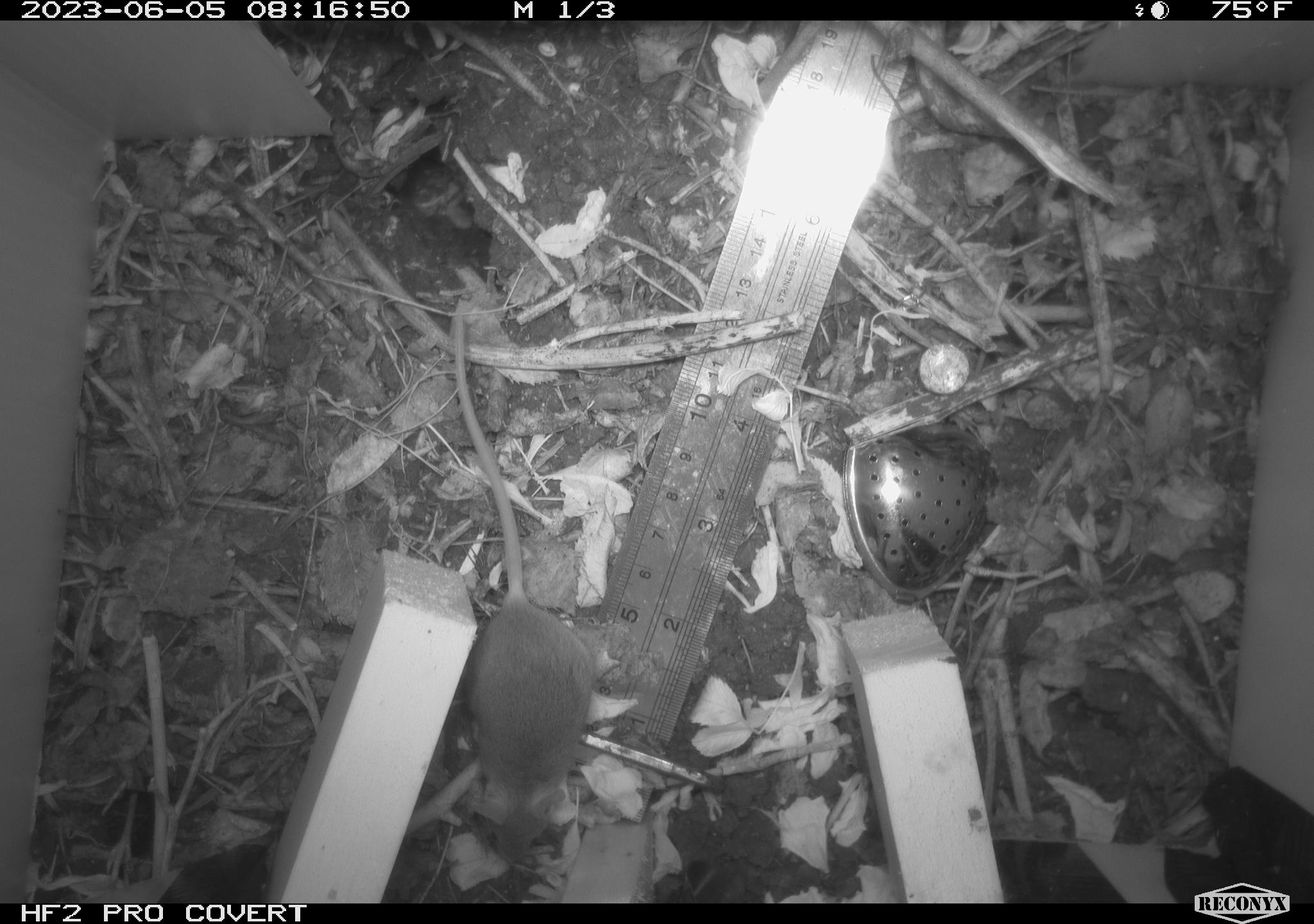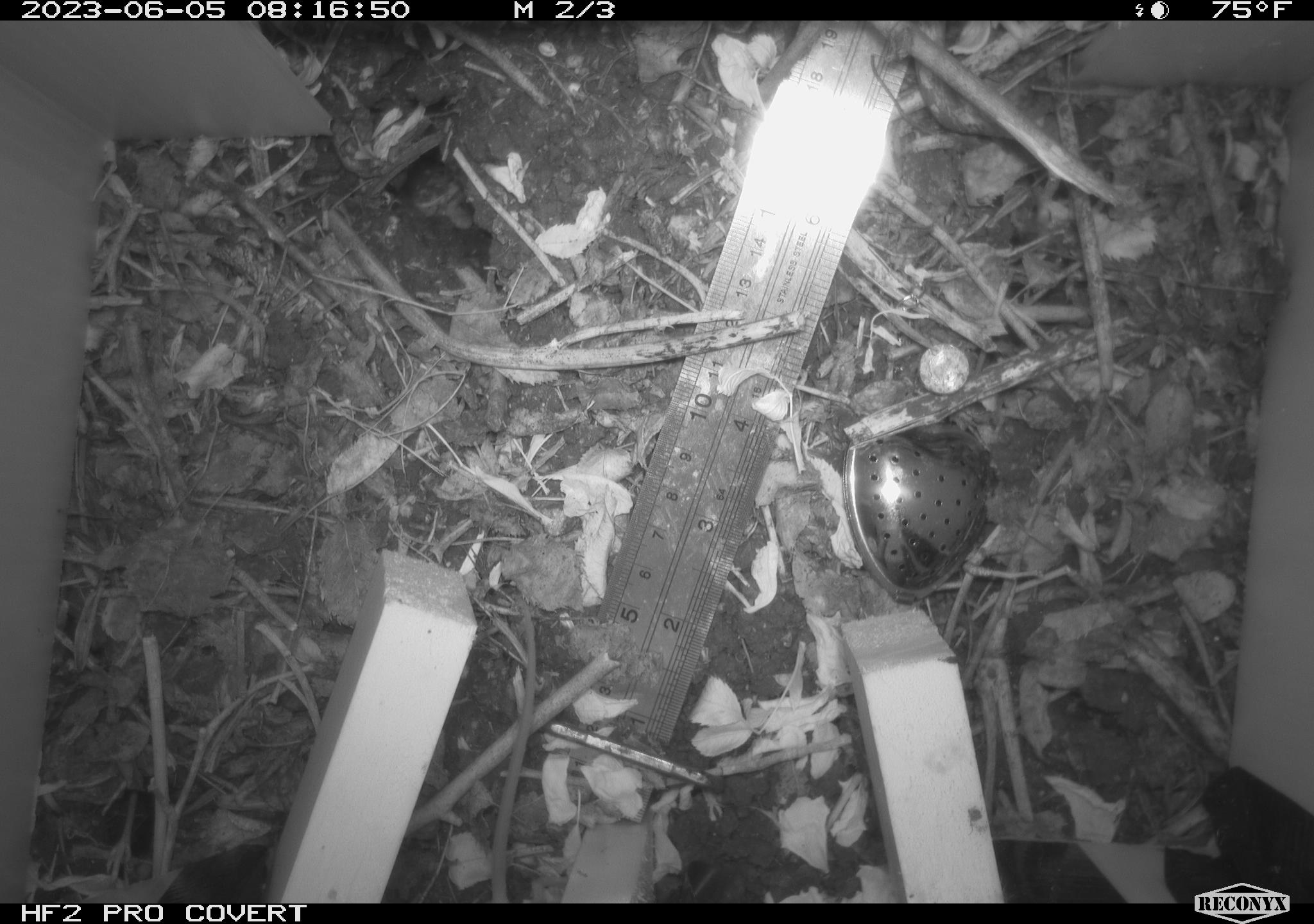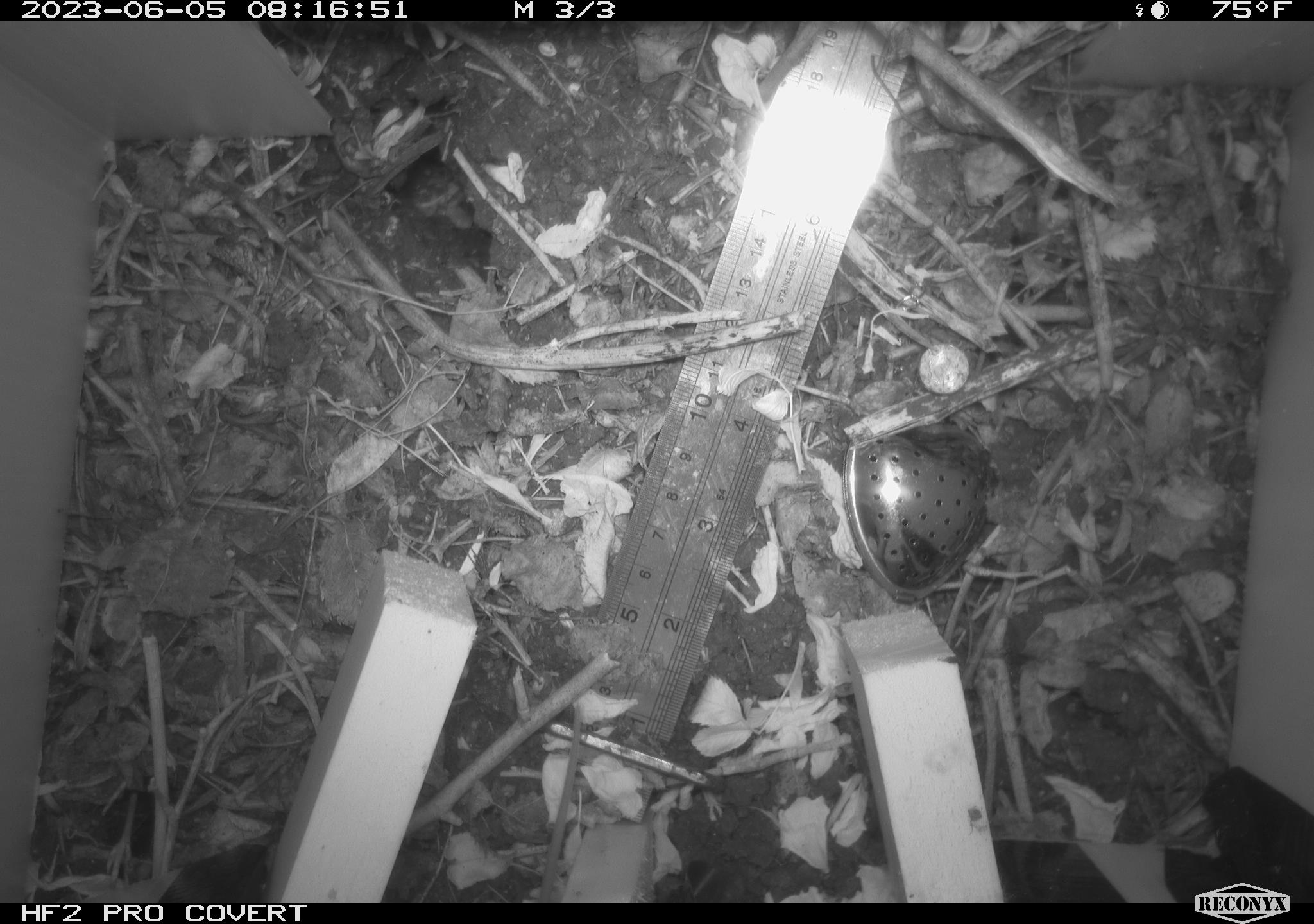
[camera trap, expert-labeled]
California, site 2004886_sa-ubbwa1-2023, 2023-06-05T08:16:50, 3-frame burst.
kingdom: Animalia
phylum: Chordata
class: Mammalia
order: Rodentia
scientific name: Rodentia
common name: rodent